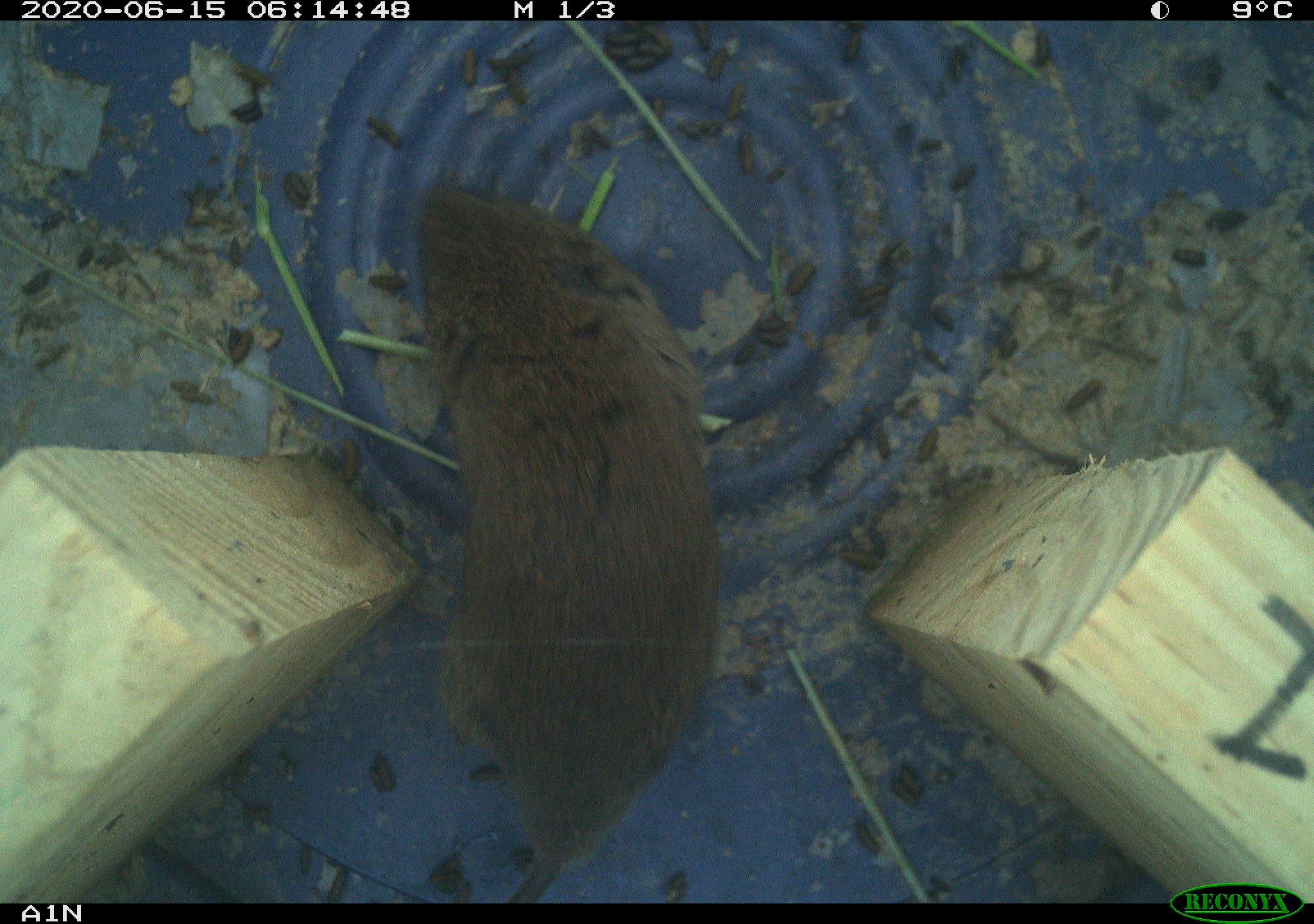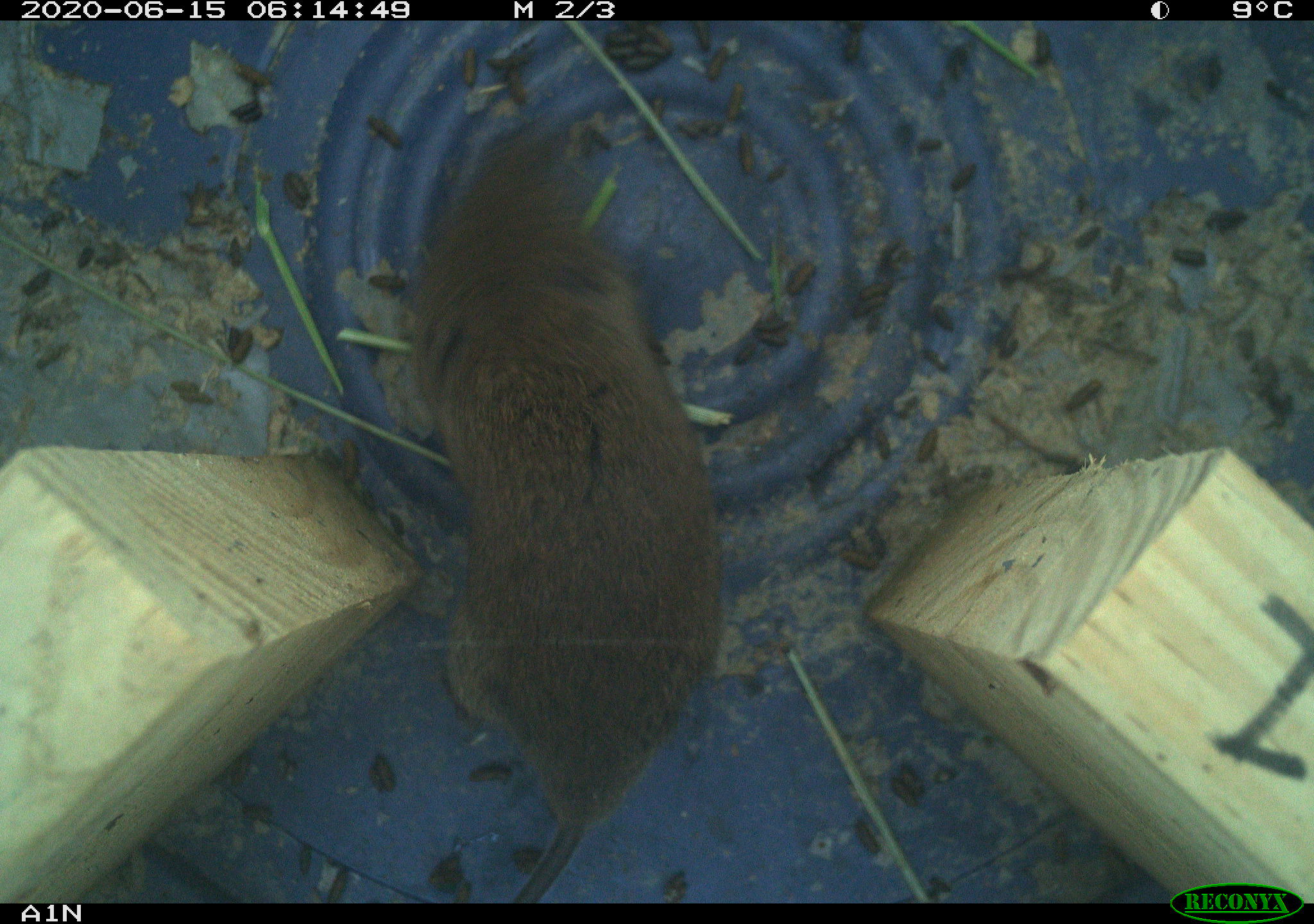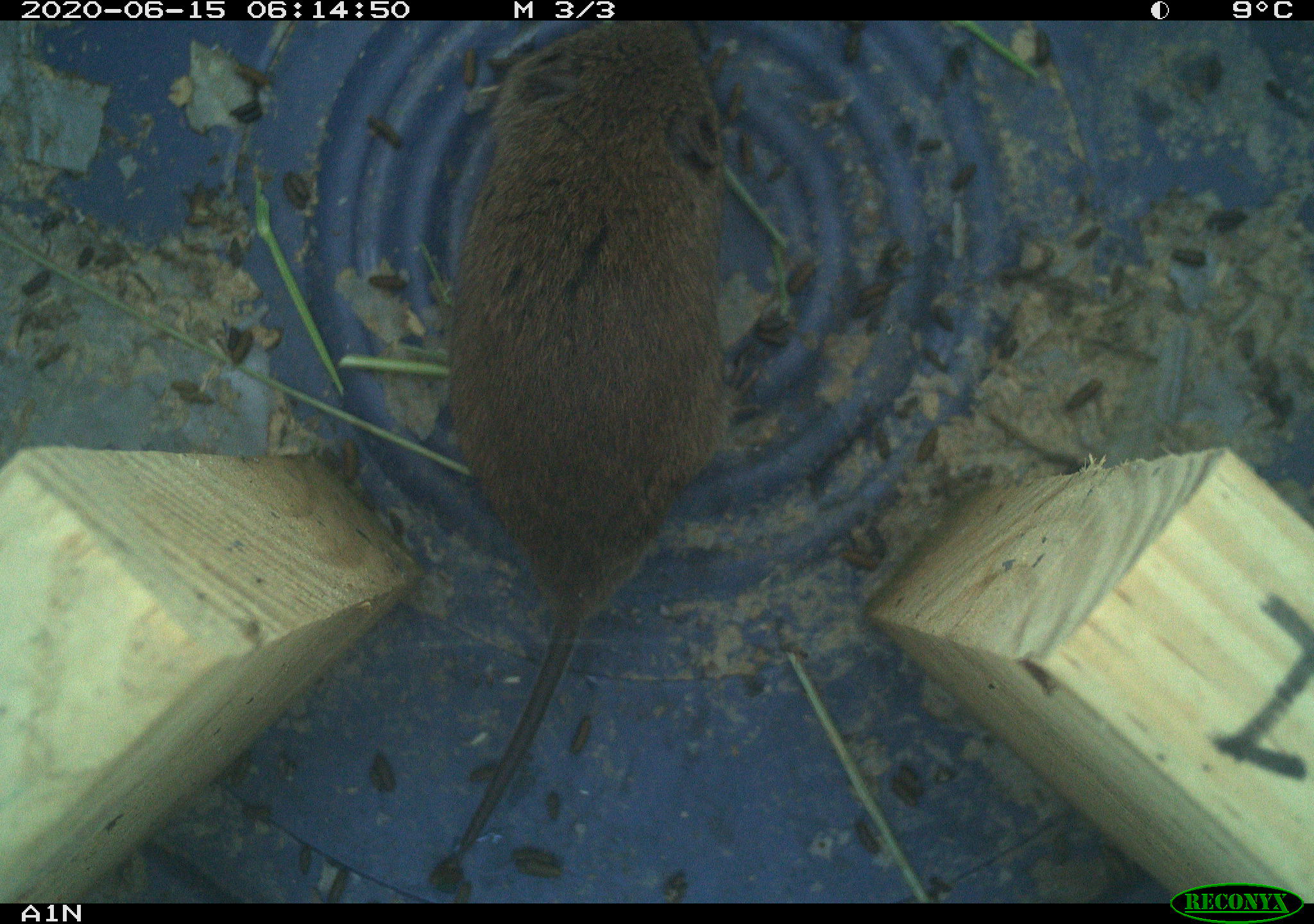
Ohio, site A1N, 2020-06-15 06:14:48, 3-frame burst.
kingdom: Animalia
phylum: Chordata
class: Mammalia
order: Rodentia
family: Cricetidae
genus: Microtus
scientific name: Microtus pennsylvanicus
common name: meadow vole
Meadow vole (Microtus pennsylvanicus).